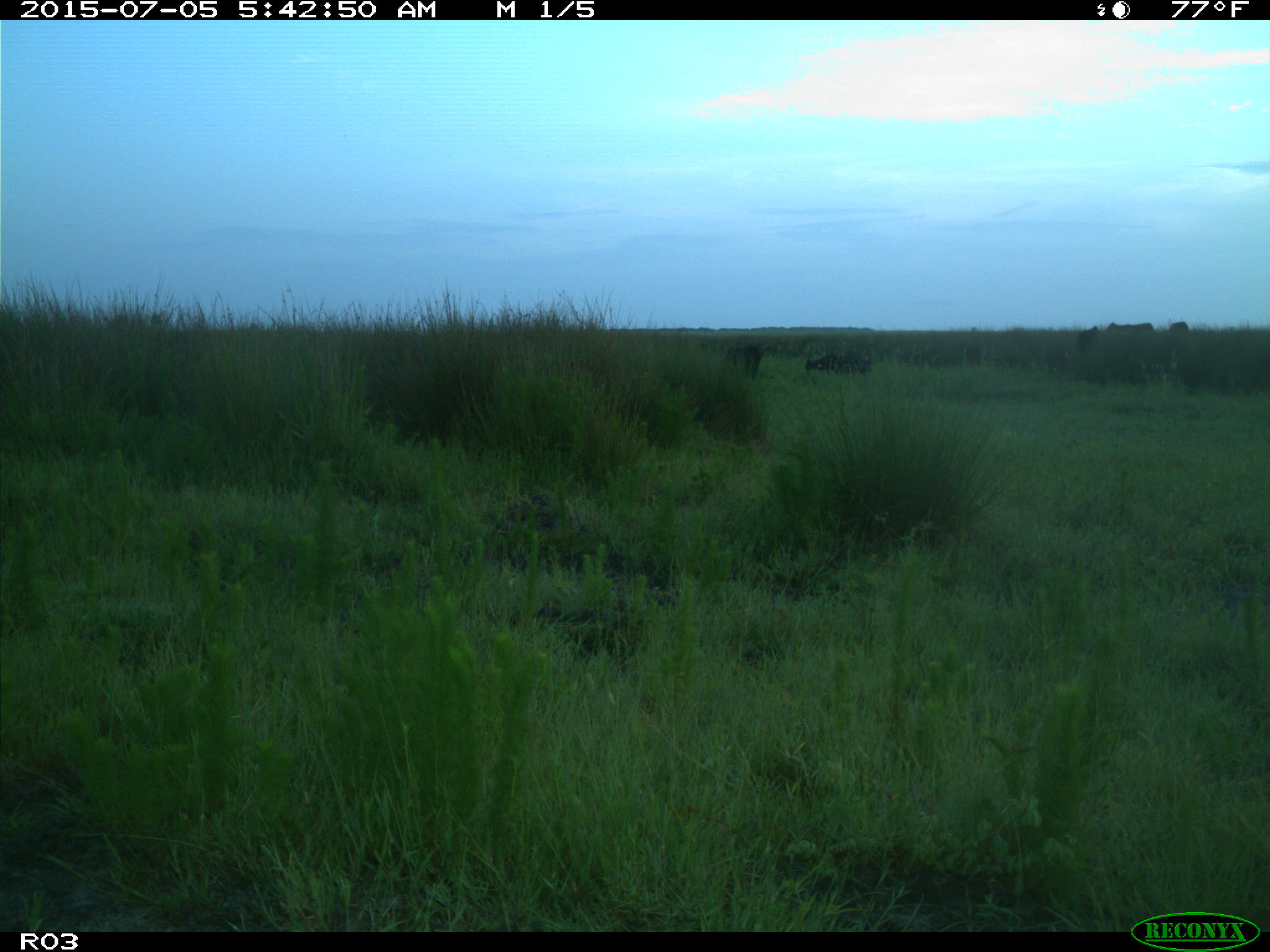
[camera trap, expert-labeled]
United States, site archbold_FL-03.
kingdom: Animalia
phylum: Chordata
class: Mammalia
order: Artiodactyla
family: Bovidae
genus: Bos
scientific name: Bos taurus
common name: domestic cow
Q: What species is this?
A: Bos taurus (domestic cow).